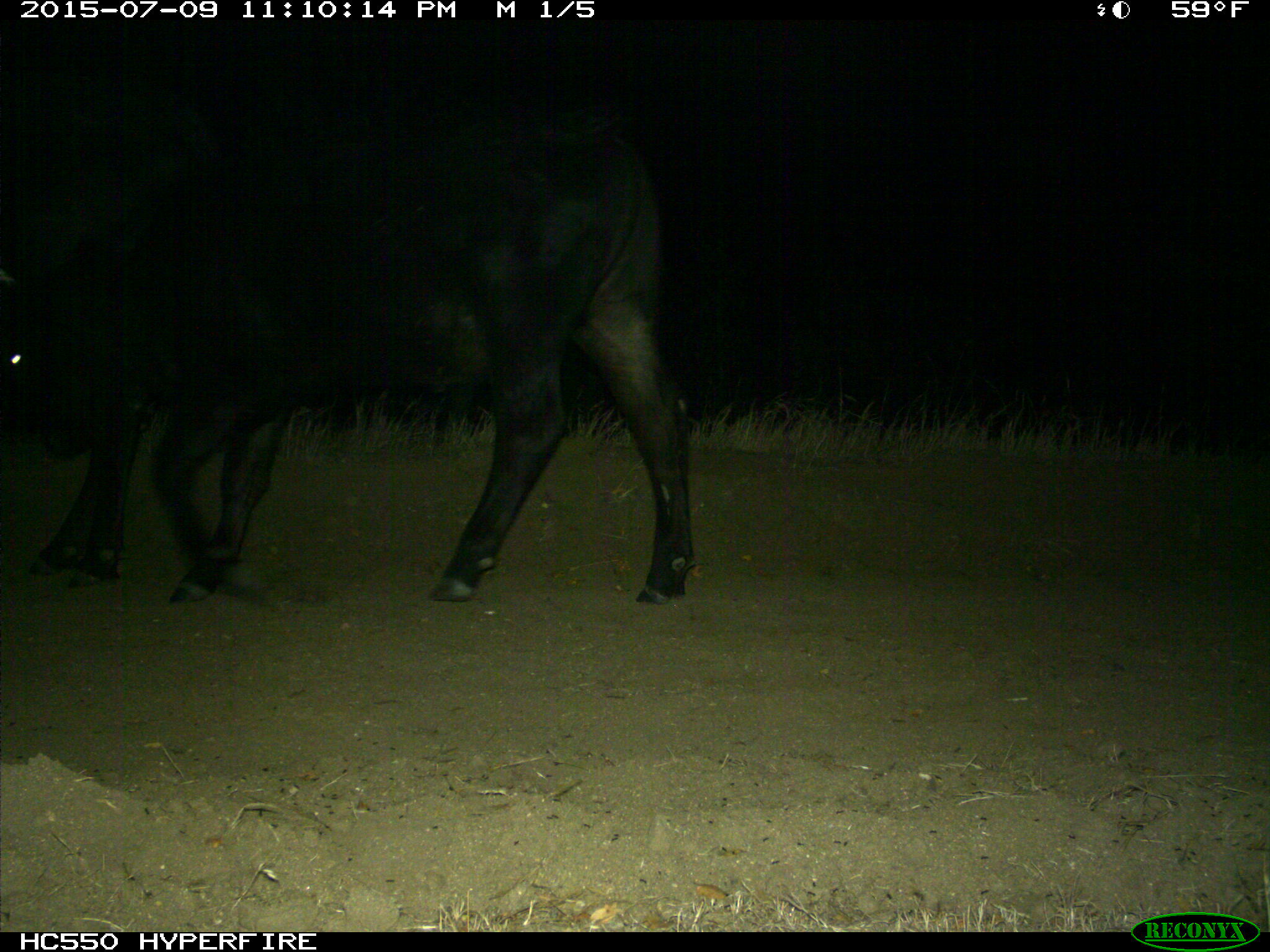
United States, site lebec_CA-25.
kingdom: Animalia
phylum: Chordata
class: Mammalia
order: Artiodactyla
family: Bovidae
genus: Bos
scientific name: Bos taurus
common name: domestic cow